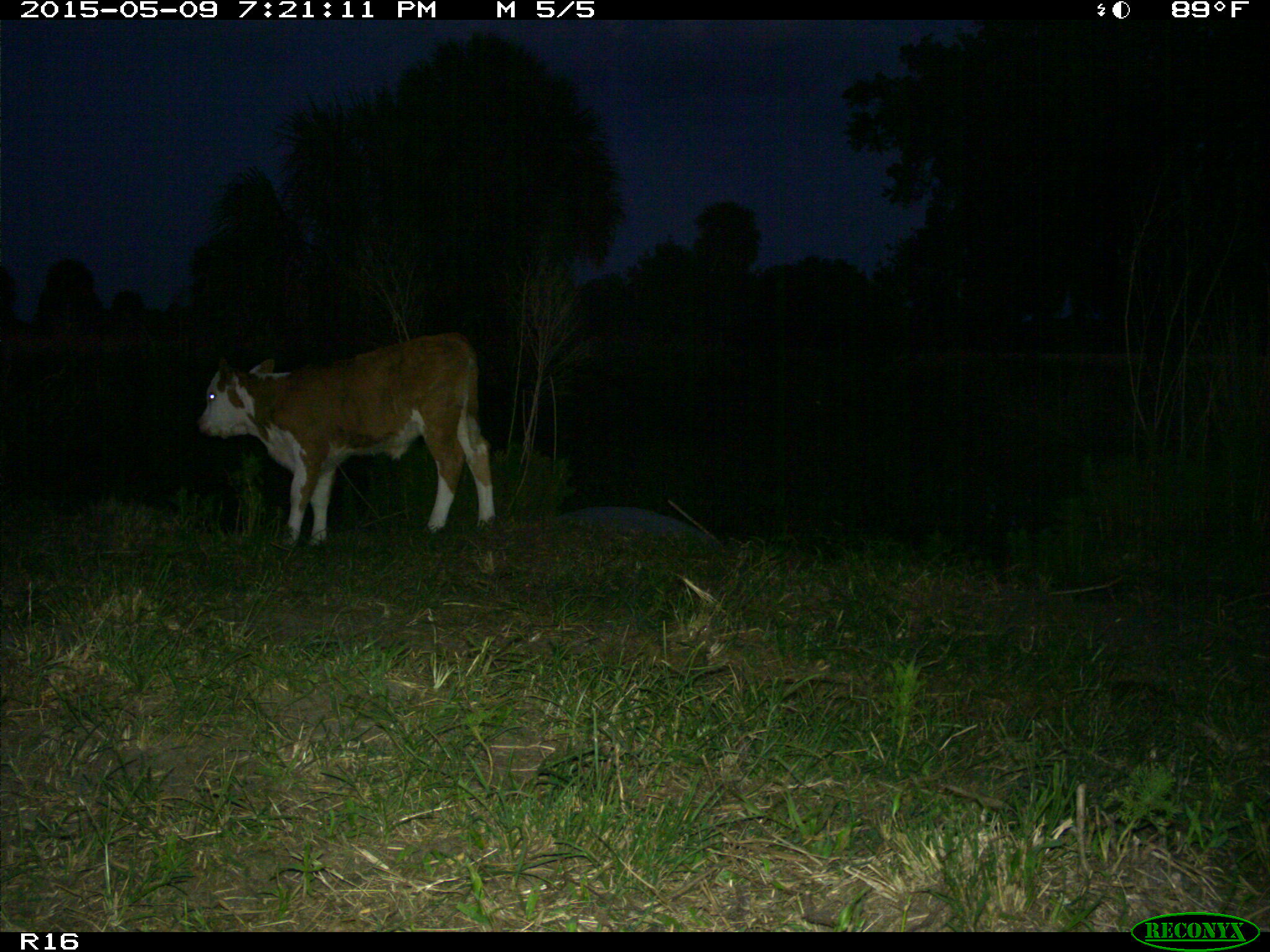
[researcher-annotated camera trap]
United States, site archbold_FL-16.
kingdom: Animalia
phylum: Chordata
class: Mammalia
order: Artiodactyla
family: Bovidae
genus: Bos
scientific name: Bos taurus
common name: domestic cow